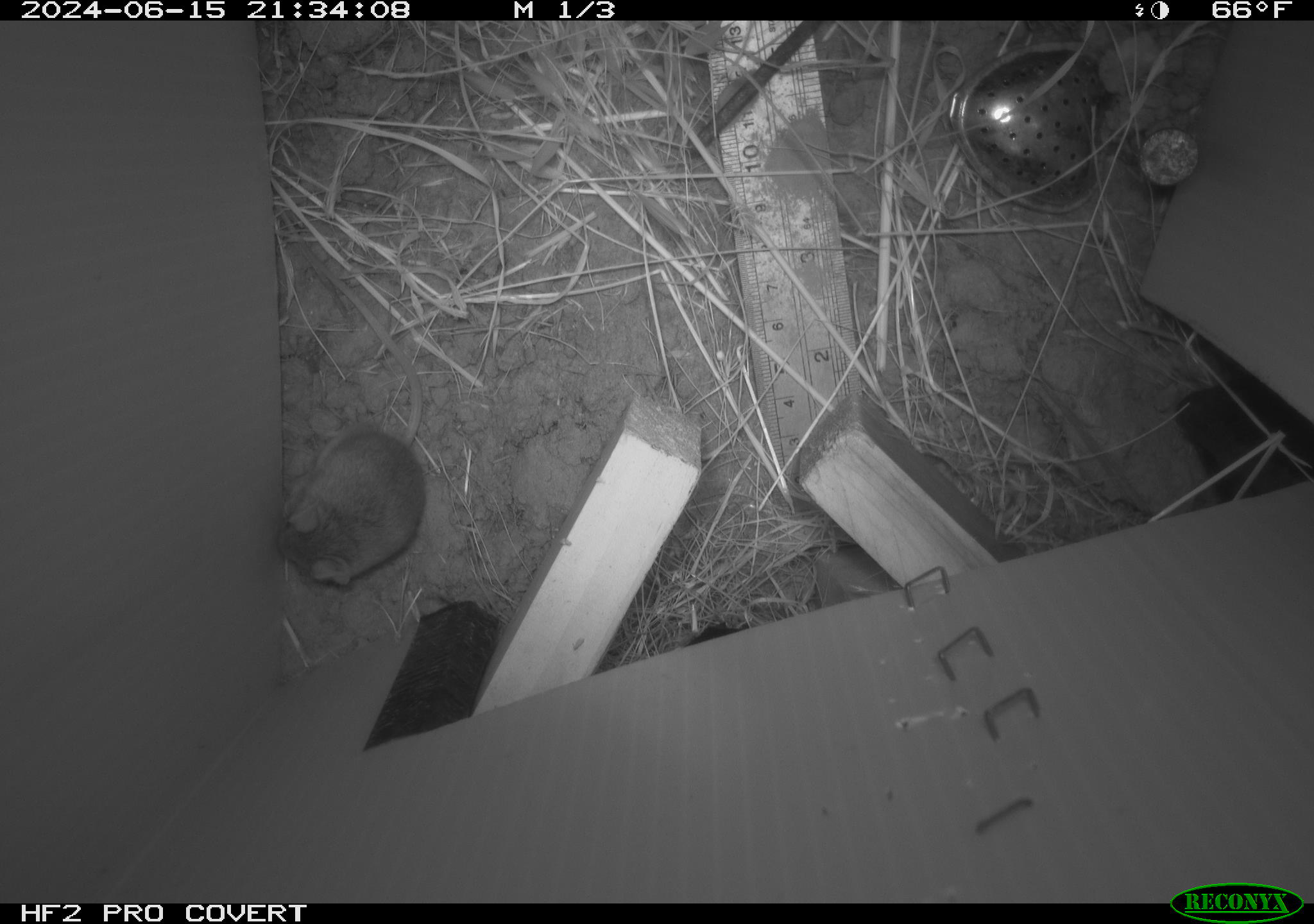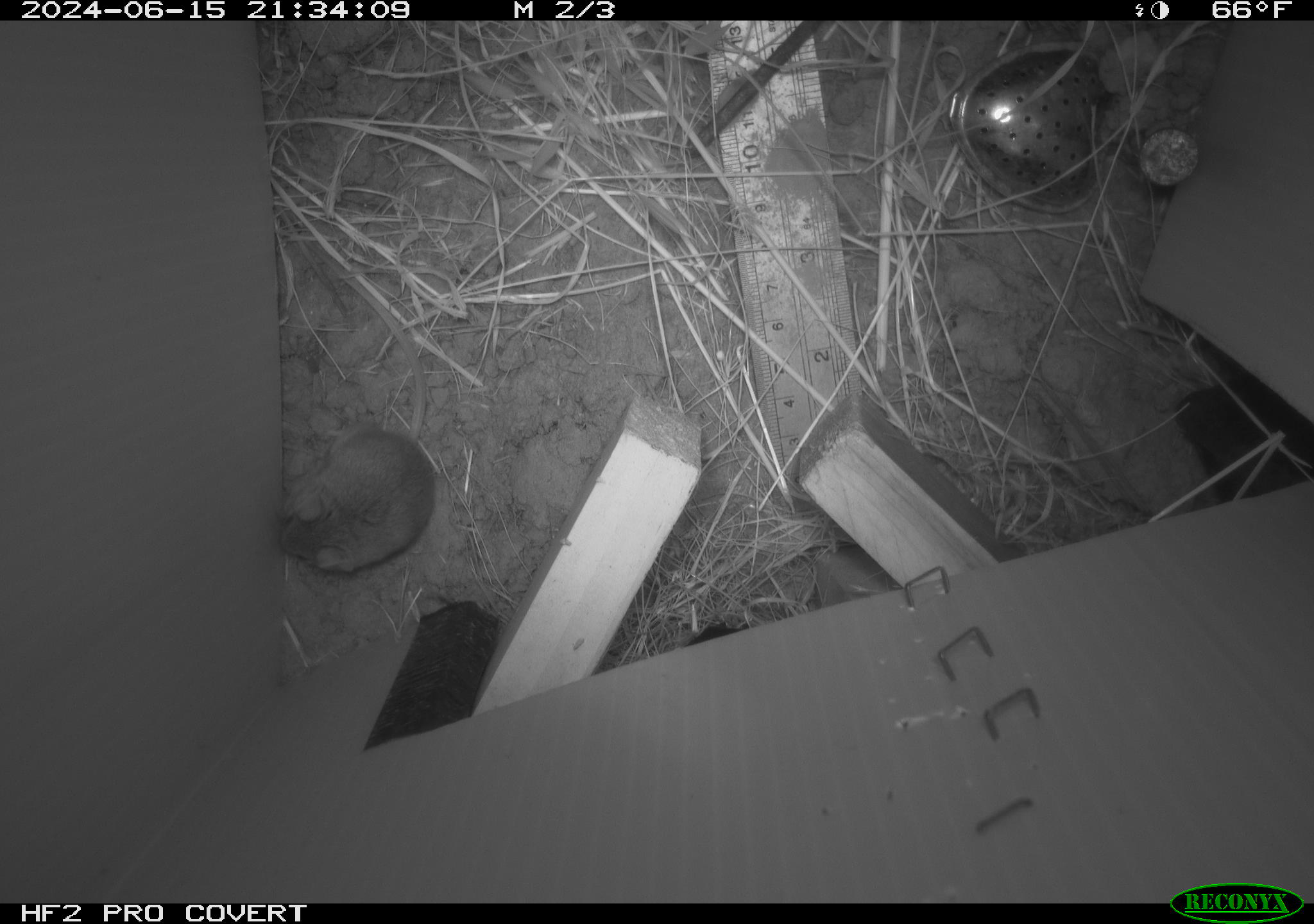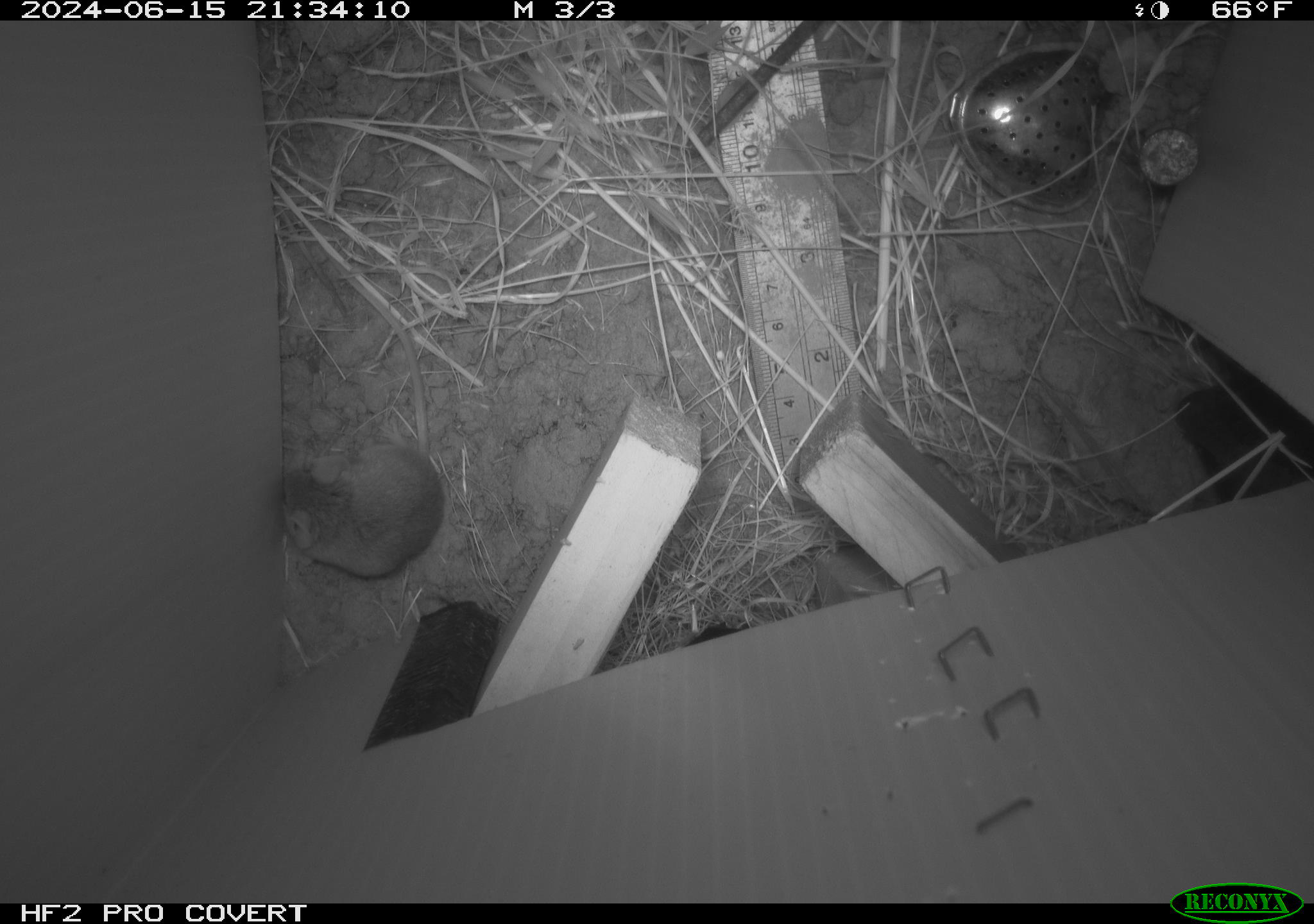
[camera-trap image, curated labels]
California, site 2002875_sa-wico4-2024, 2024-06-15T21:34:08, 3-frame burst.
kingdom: Animalia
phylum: Chordata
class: Mammalia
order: Rodentia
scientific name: Rodentia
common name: rodent